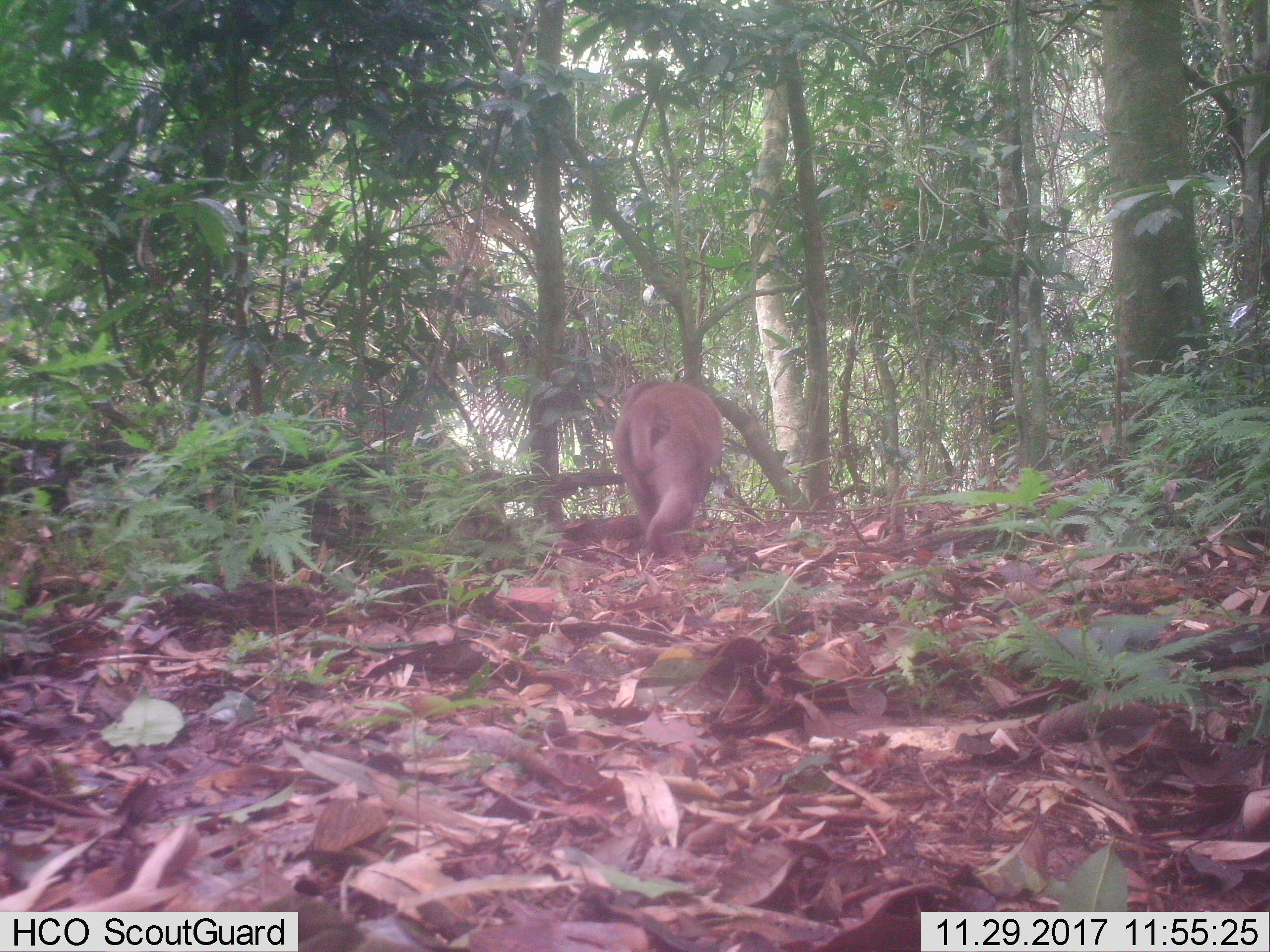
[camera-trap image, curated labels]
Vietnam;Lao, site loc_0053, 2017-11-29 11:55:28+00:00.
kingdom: Animalia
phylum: Chordata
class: Mammalia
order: Primates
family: Cercopithecidae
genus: Macaca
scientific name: Macaca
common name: macaques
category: assam or rhesus macaque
Assam or rhesus macaque (macaques) (Macaca). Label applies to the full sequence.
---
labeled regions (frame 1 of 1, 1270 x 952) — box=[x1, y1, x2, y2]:
assam or rhesus macaque: box=[612, 380, 725, 555]